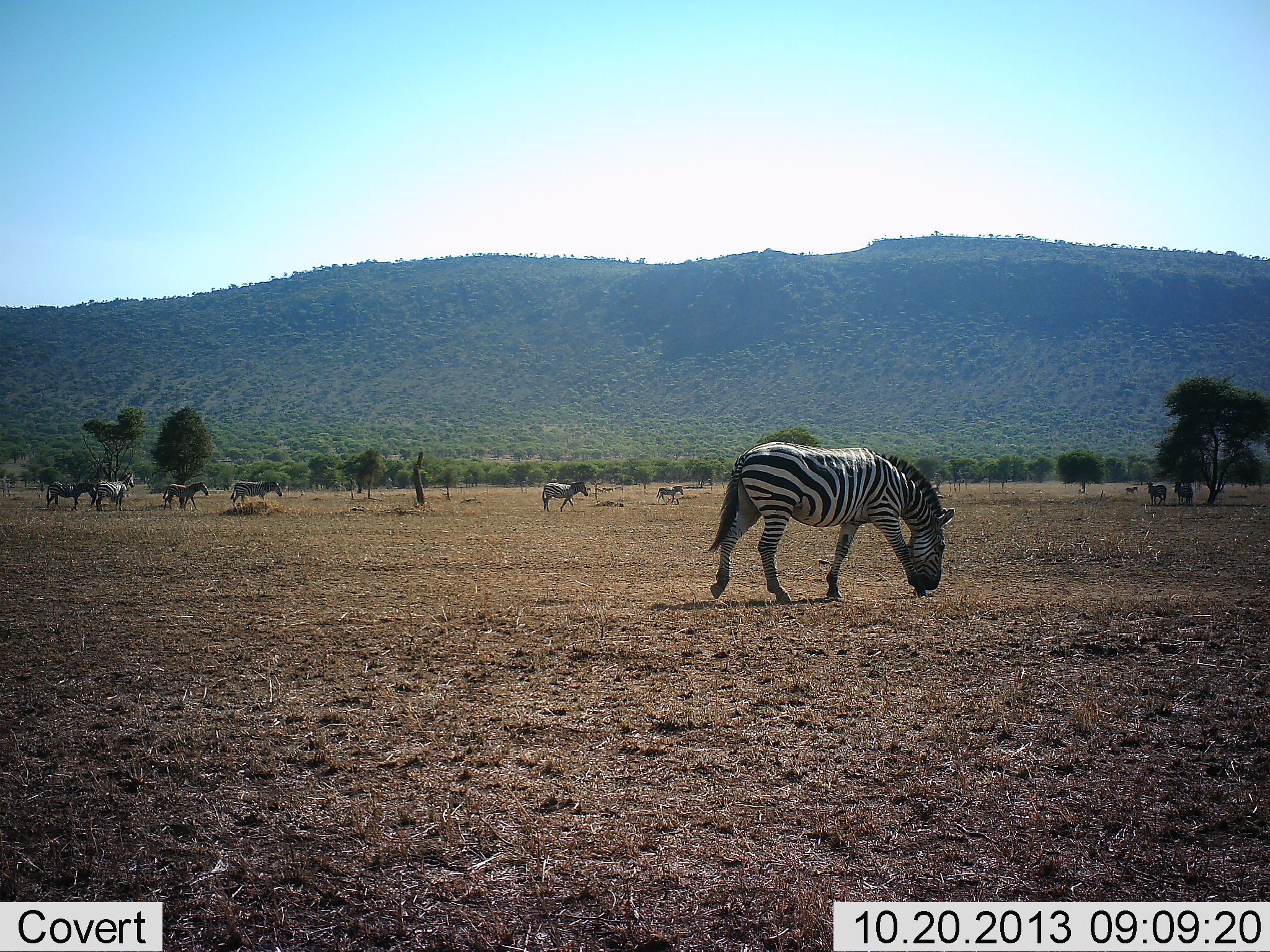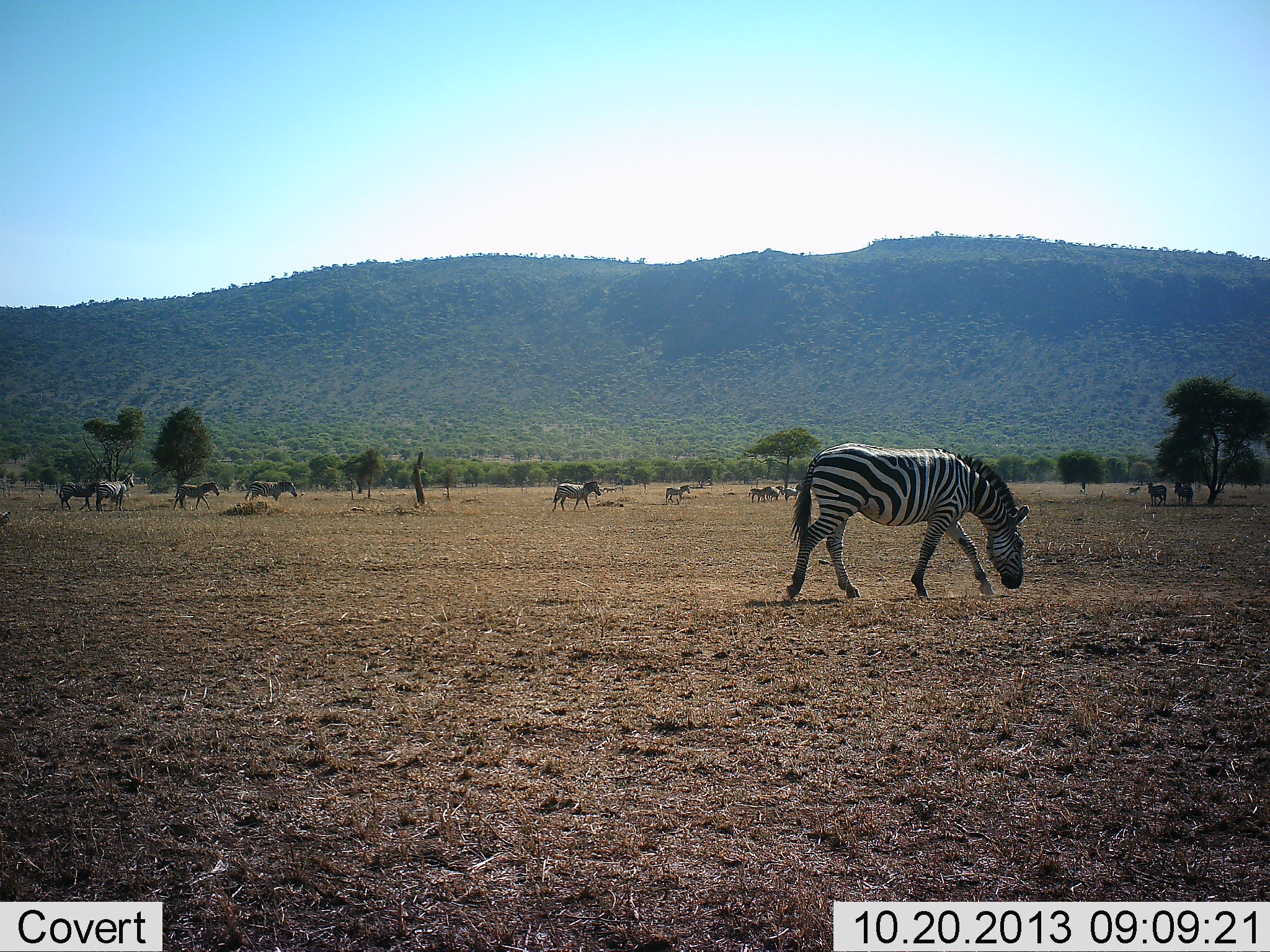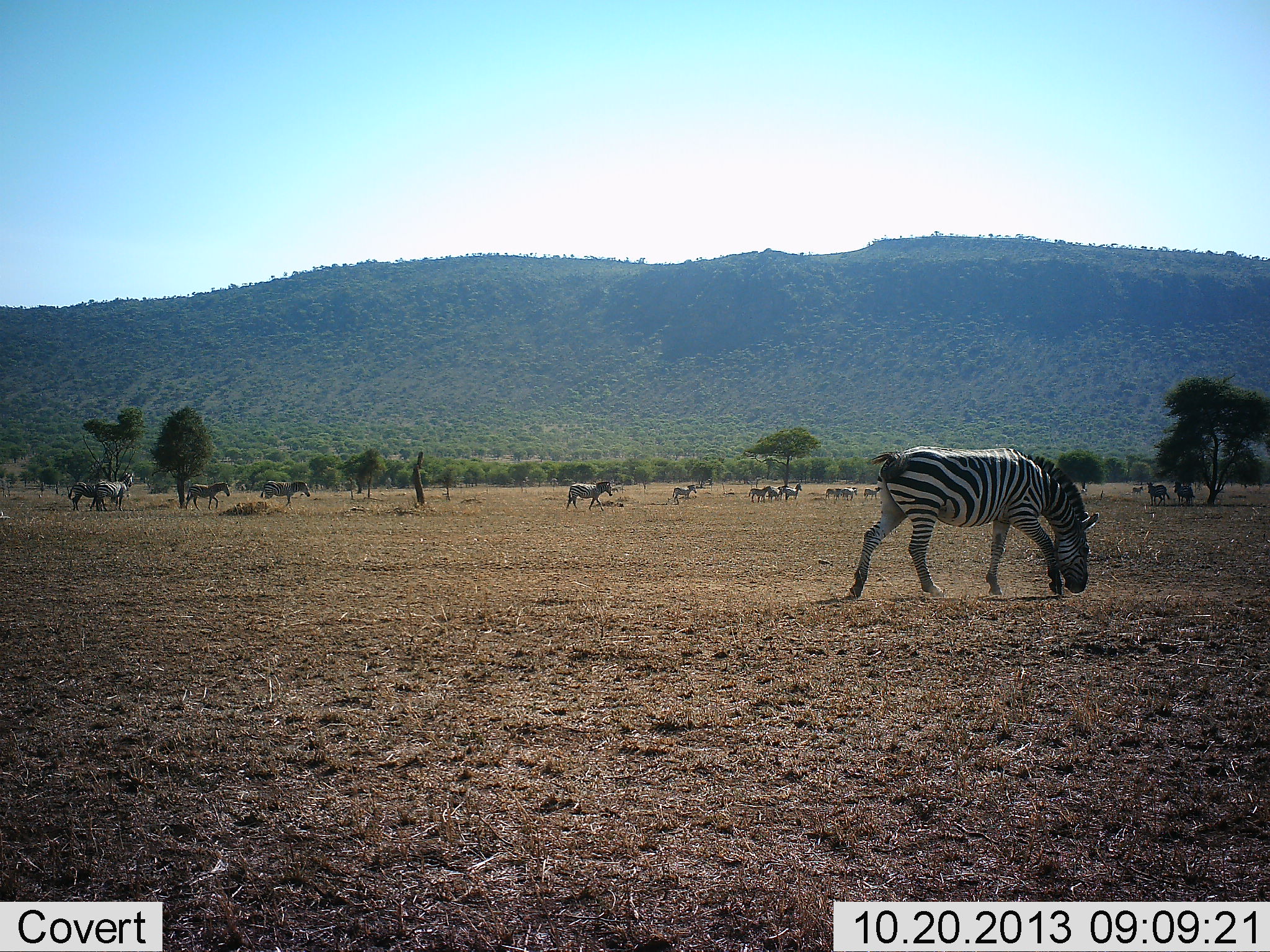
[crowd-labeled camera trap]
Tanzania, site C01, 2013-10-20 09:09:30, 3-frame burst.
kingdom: Animalia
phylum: Chordata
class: Mammalia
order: Perissodactyla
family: Equidae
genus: Equus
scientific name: Equus quagga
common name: plains zebra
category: zebra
Zebra (plains zebra) (Equus quagga), count 11-50. Behavior (volunteer vote fractions): standing 30%, resting 0%, moving 90%, interacting 0%. Young present (vote fraction): 10%. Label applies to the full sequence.